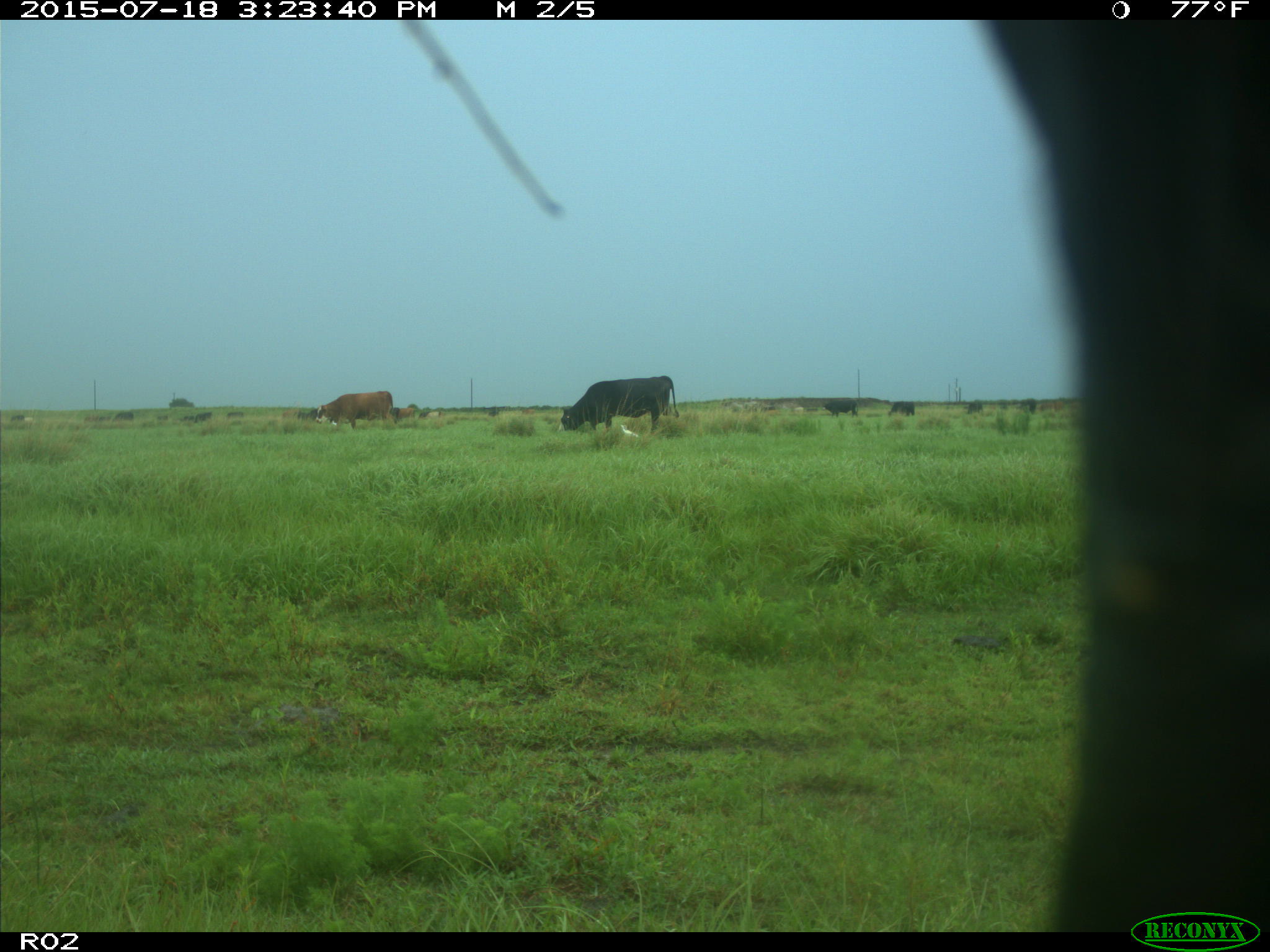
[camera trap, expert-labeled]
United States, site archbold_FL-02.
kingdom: Animalia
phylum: Chordata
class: Mammalia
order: Artiodactyla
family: Bovidae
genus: Bos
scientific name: Bos taurus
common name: domestic cow